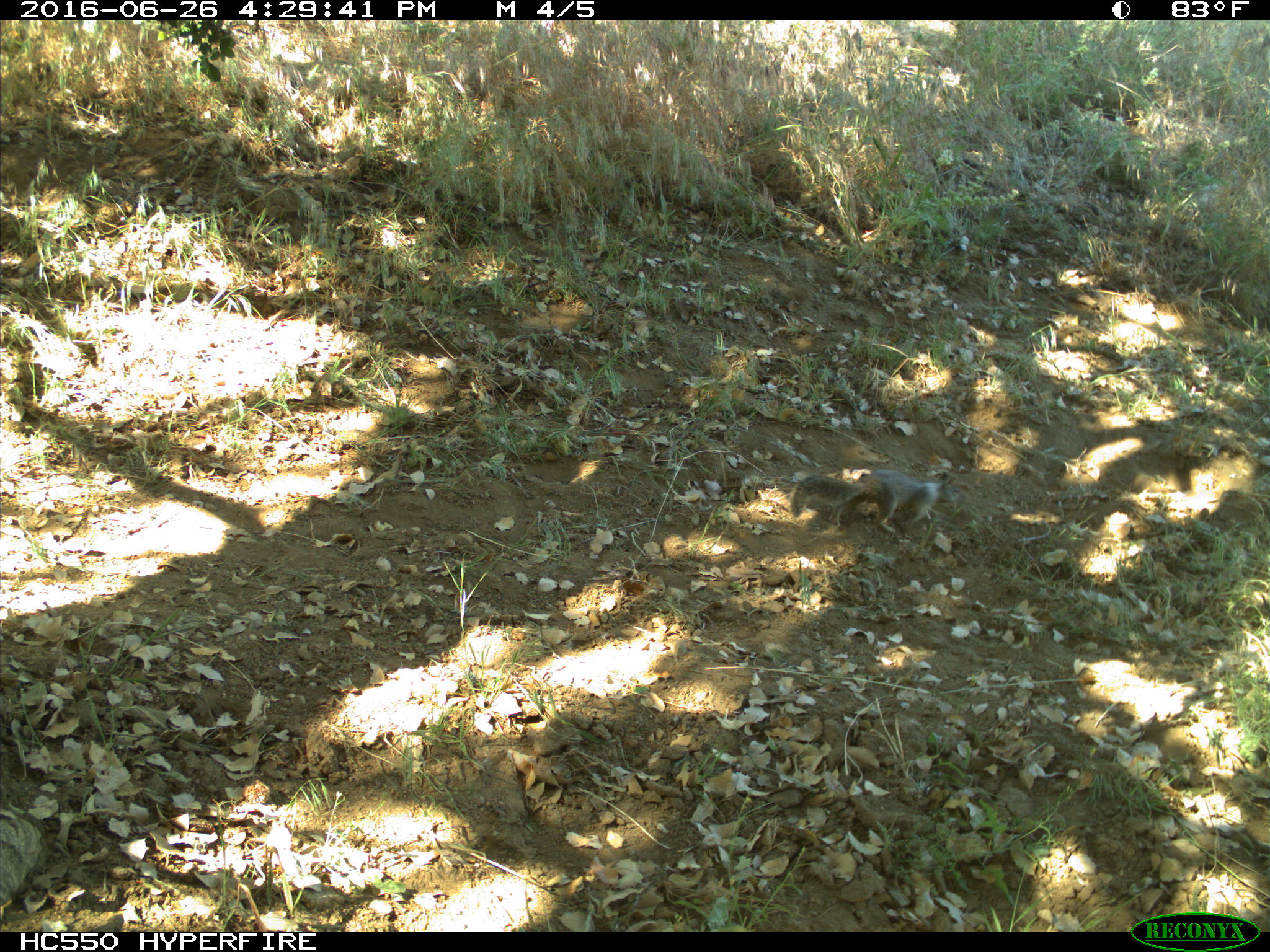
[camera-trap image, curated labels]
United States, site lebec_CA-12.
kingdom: Animalia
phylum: Chordata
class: Mammalia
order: Rodentia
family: Sciuridae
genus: Otospermophilus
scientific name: Otospermophilus beecheyi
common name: california ground squirrel